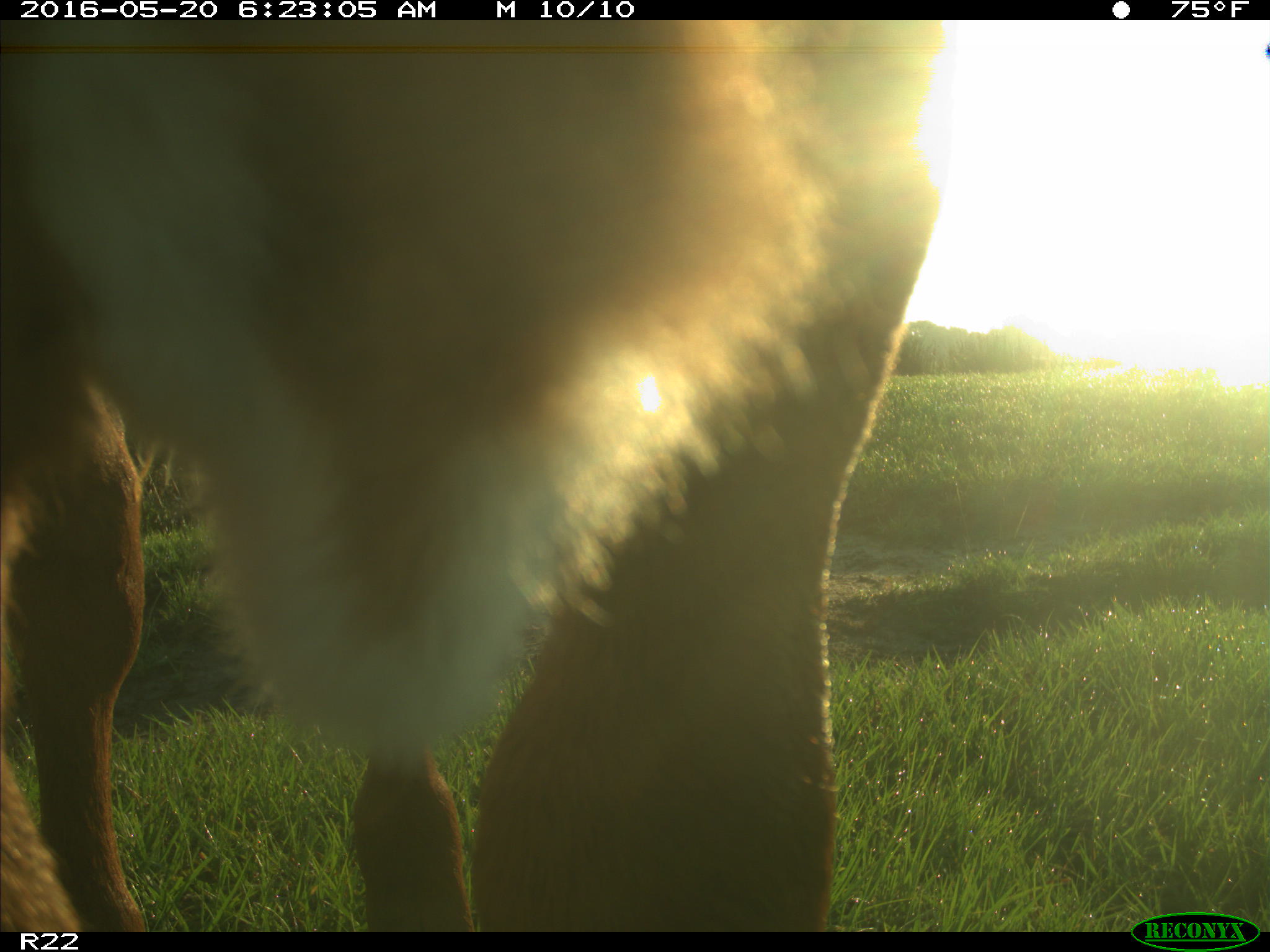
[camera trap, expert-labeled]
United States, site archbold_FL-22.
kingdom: Animalia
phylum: Chordata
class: Mammalia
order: Artiodactyla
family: Bovidae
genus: Bos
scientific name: Bos taurus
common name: domestic cow